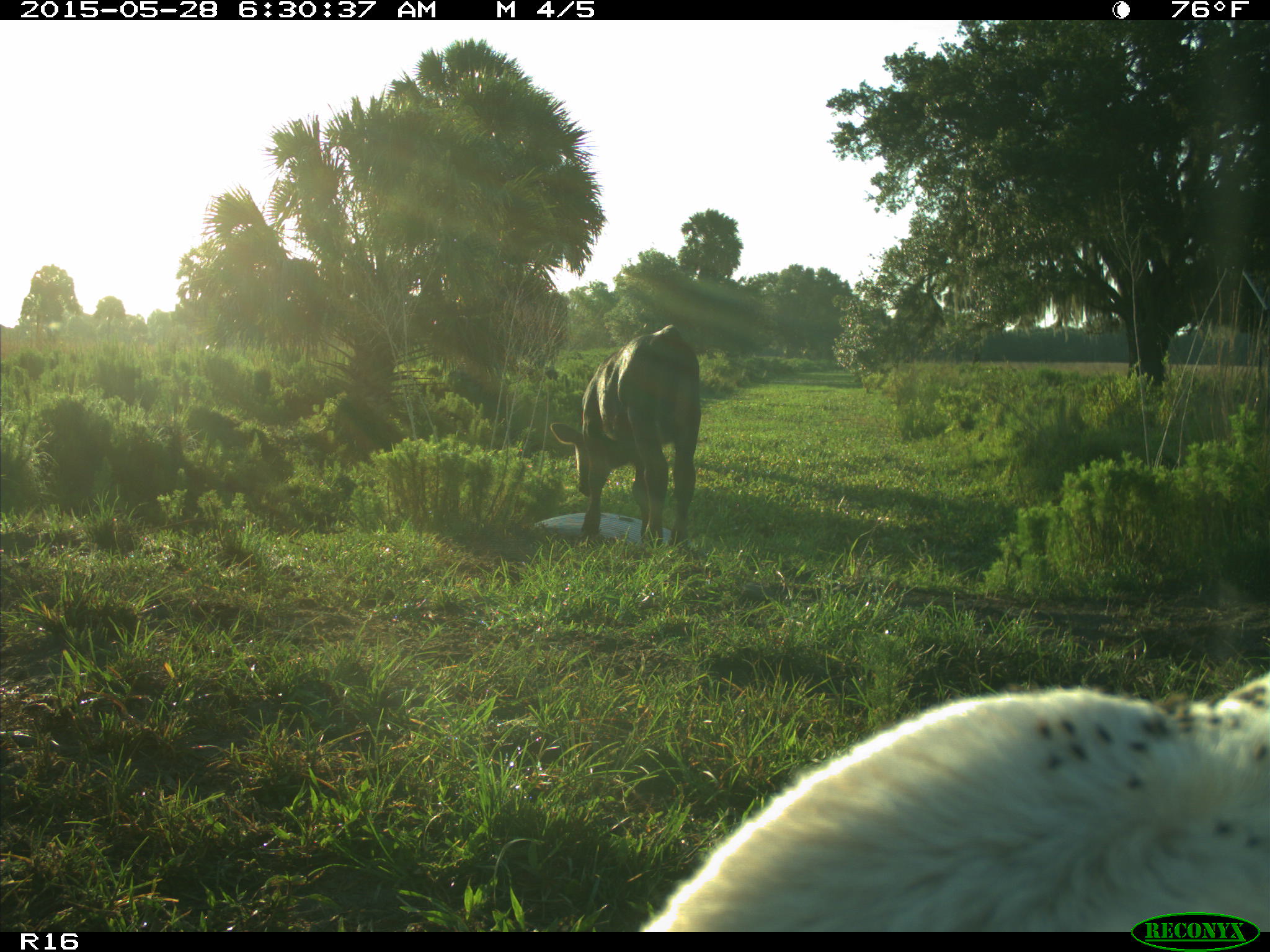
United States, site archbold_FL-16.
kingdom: Animalia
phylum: Chordata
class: Mammalia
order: Artiodactyla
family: Bovidae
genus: Bos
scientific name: Bos taurus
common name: domestic cow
Bos taurus (domestic cow).